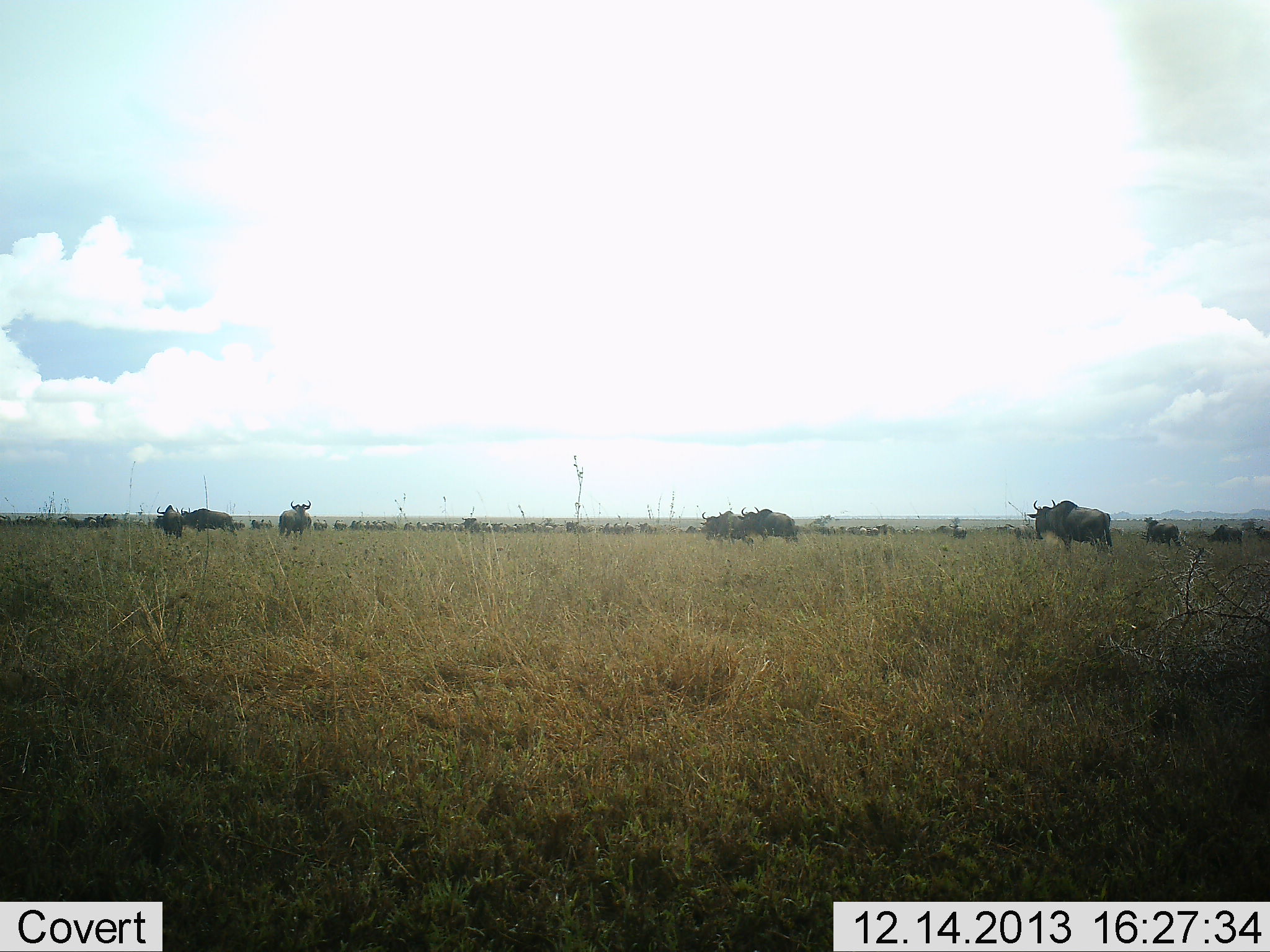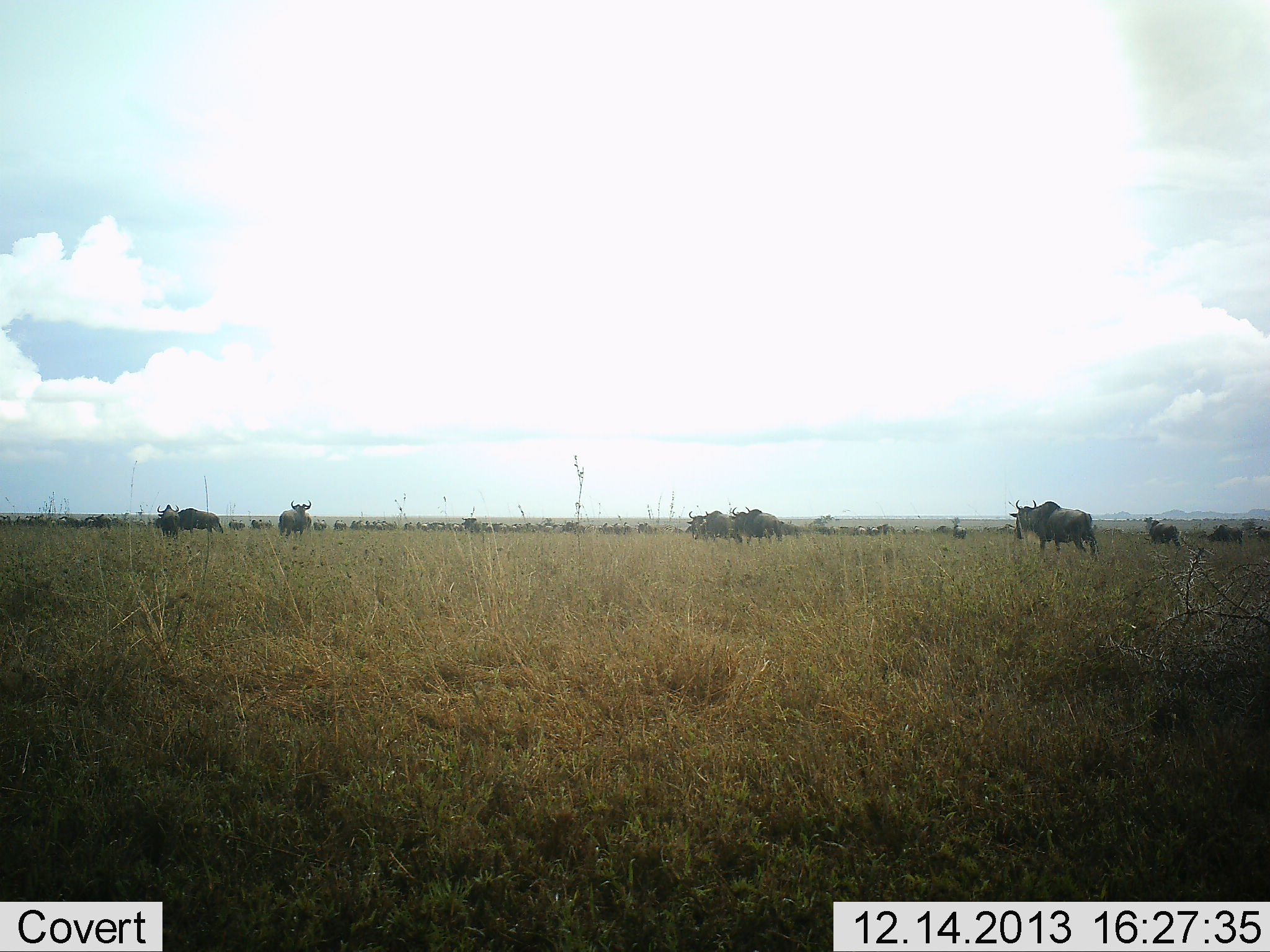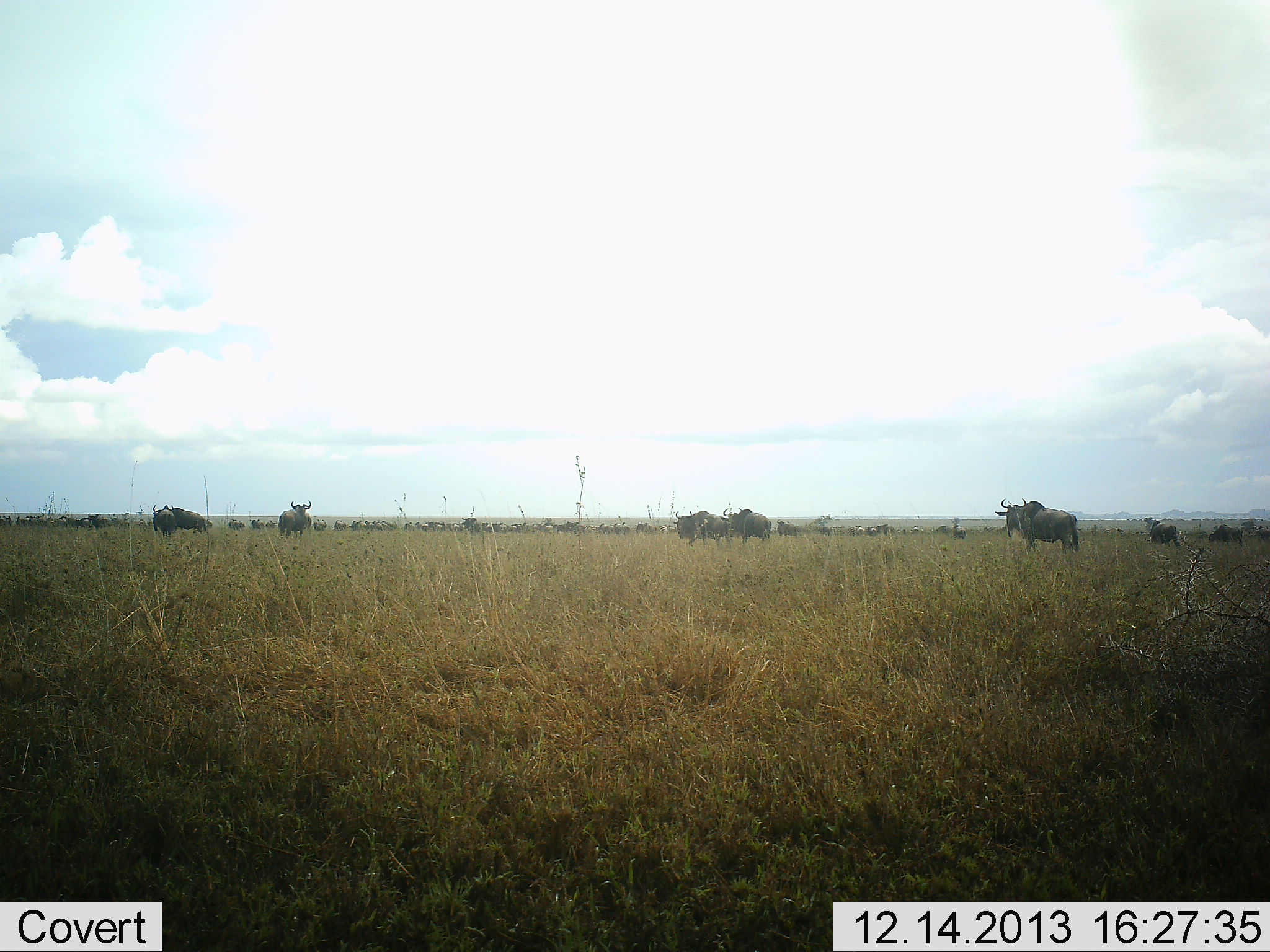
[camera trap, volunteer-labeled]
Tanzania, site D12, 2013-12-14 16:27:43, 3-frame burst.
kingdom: Animalia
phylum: Chordata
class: Mammalia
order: Artiodactyla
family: Bovidae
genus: Connochaetes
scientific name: Connochaetes taurinus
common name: blue wildebeest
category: wildebeest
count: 11-50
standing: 70%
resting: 10%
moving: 90%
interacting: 0%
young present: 0%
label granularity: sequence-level